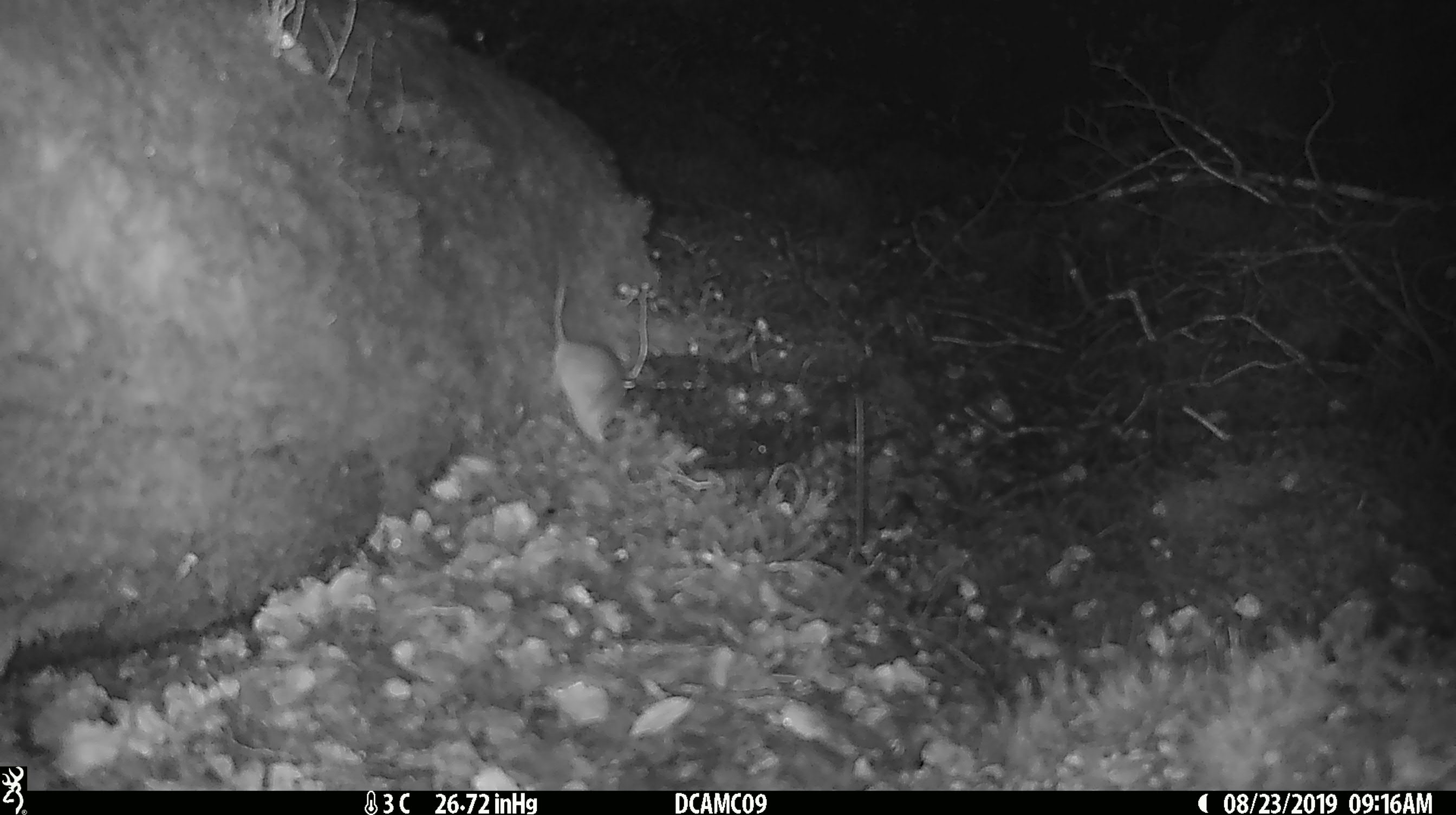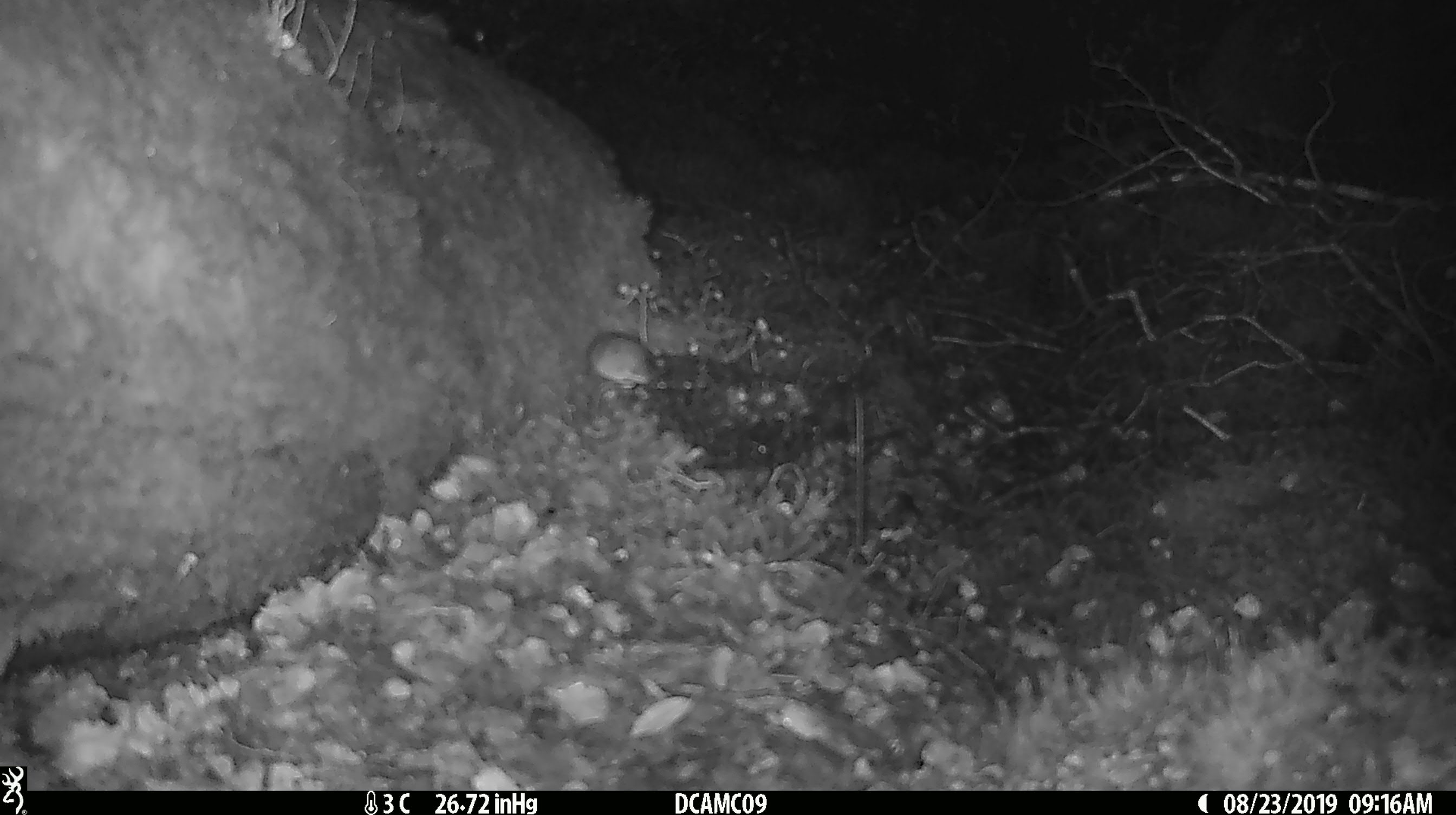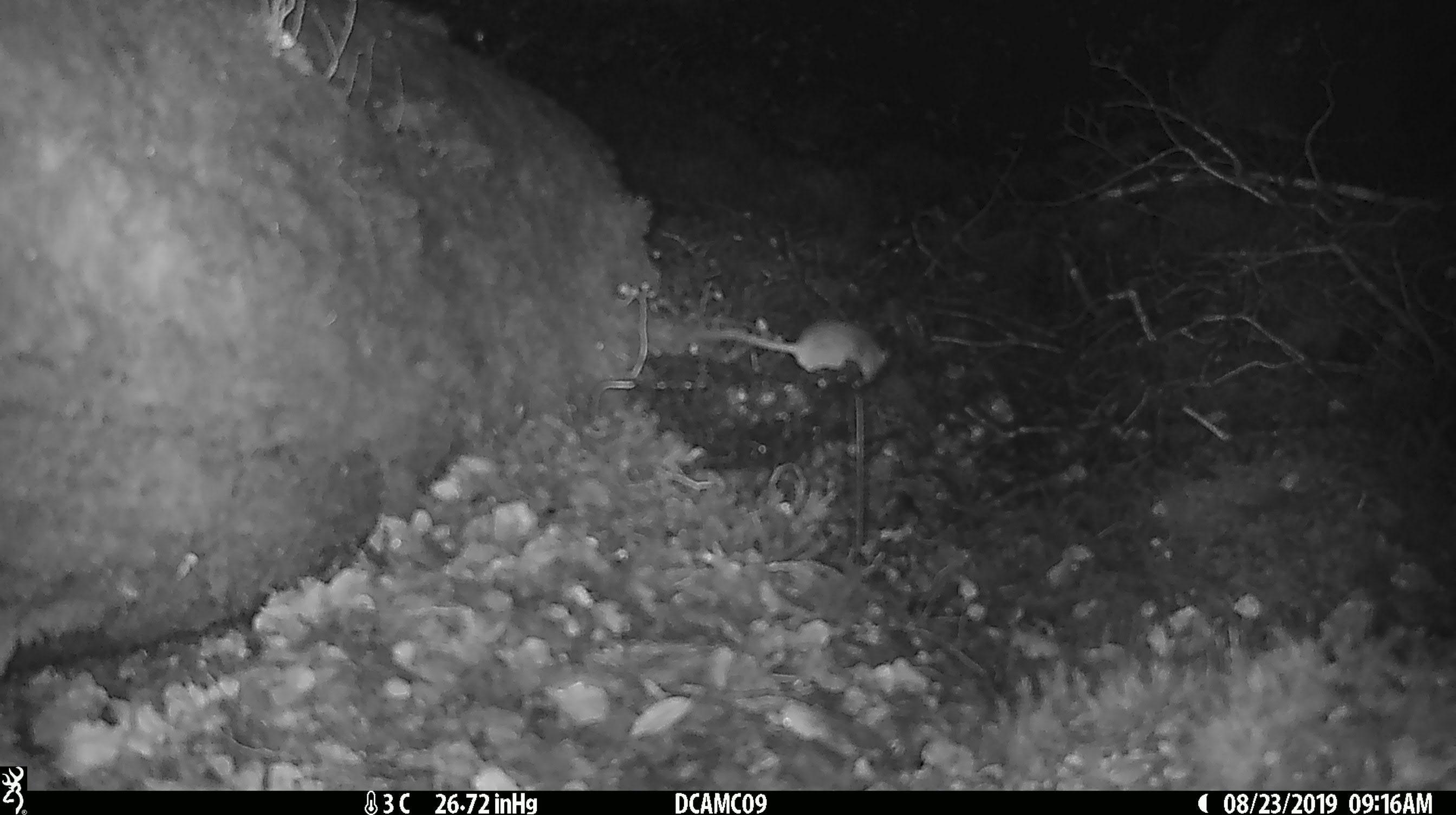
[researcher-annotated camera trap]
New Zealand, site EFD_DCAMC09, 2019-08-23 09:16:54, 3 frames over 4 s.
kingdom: Animalia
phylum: Chordata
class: Mammalia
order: Rodentia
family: Muridae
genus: Mus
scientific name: Mus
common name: mouse